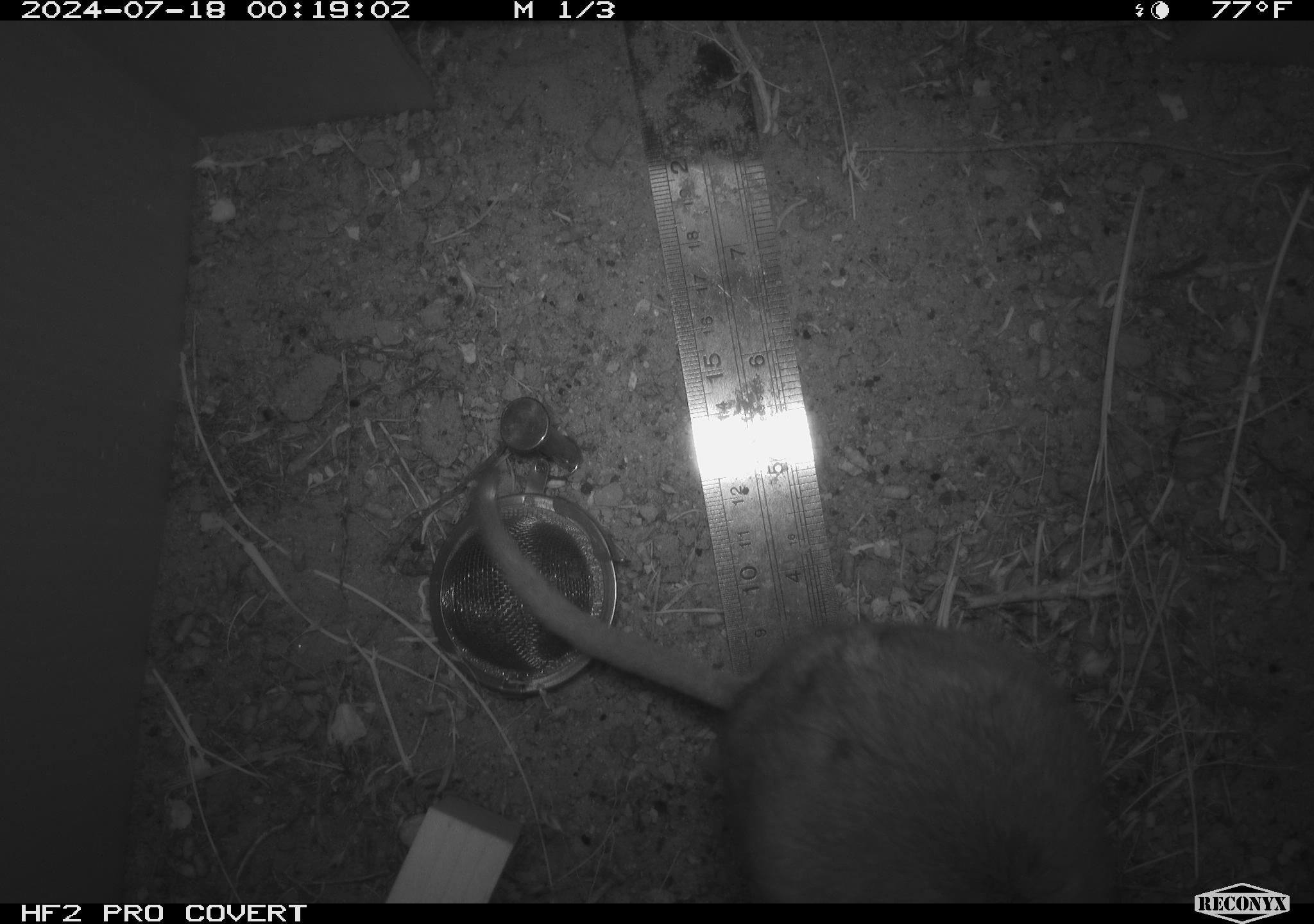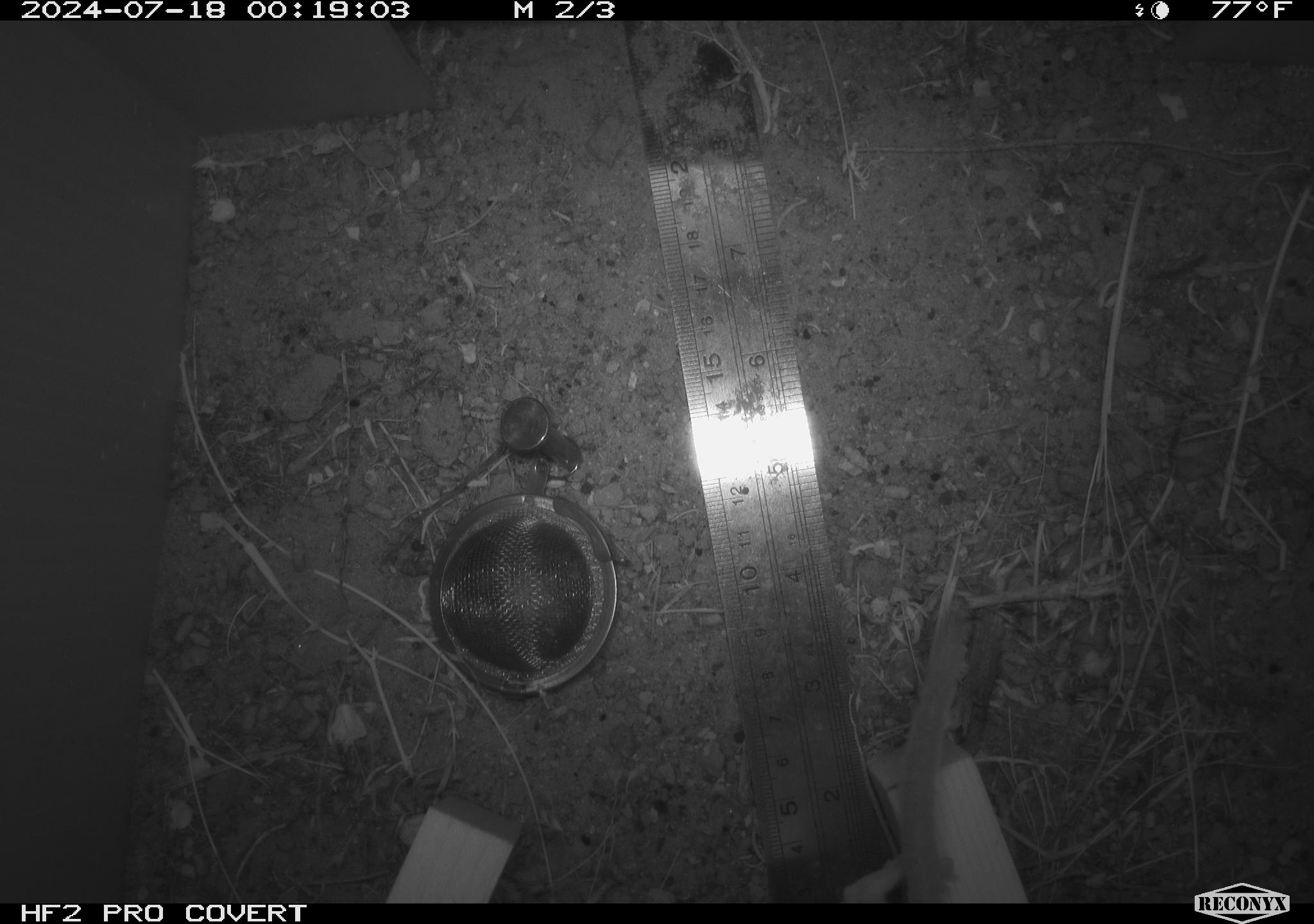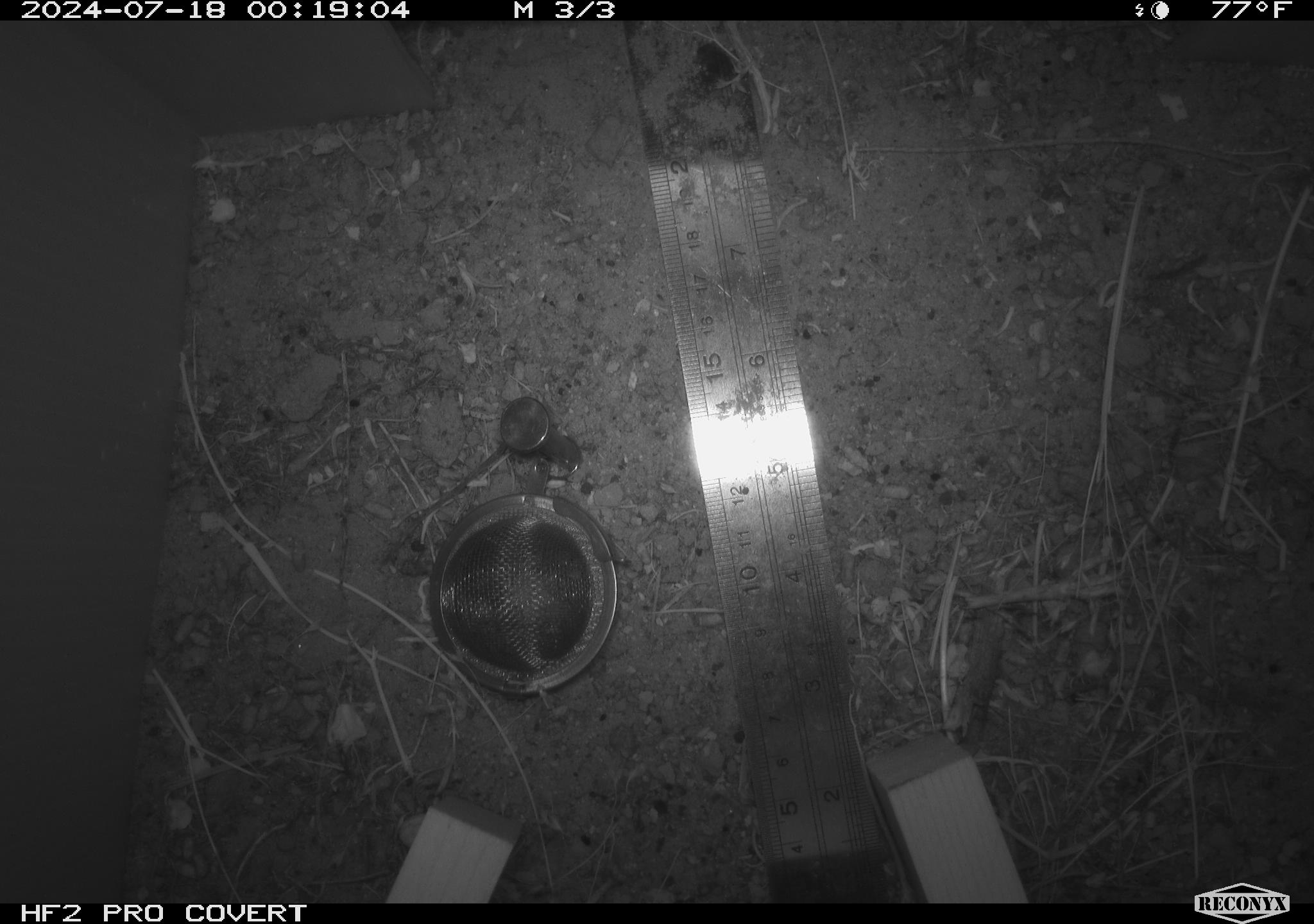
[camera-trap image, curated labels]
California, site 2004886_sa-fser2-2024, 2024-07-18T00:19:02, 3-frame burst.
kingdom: Animalia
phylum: Chordata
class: Mammalia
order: Rodentia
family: Cricetidae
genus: Neotoma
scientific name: Neotoma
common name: pack rat or woodrat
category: neotoma species